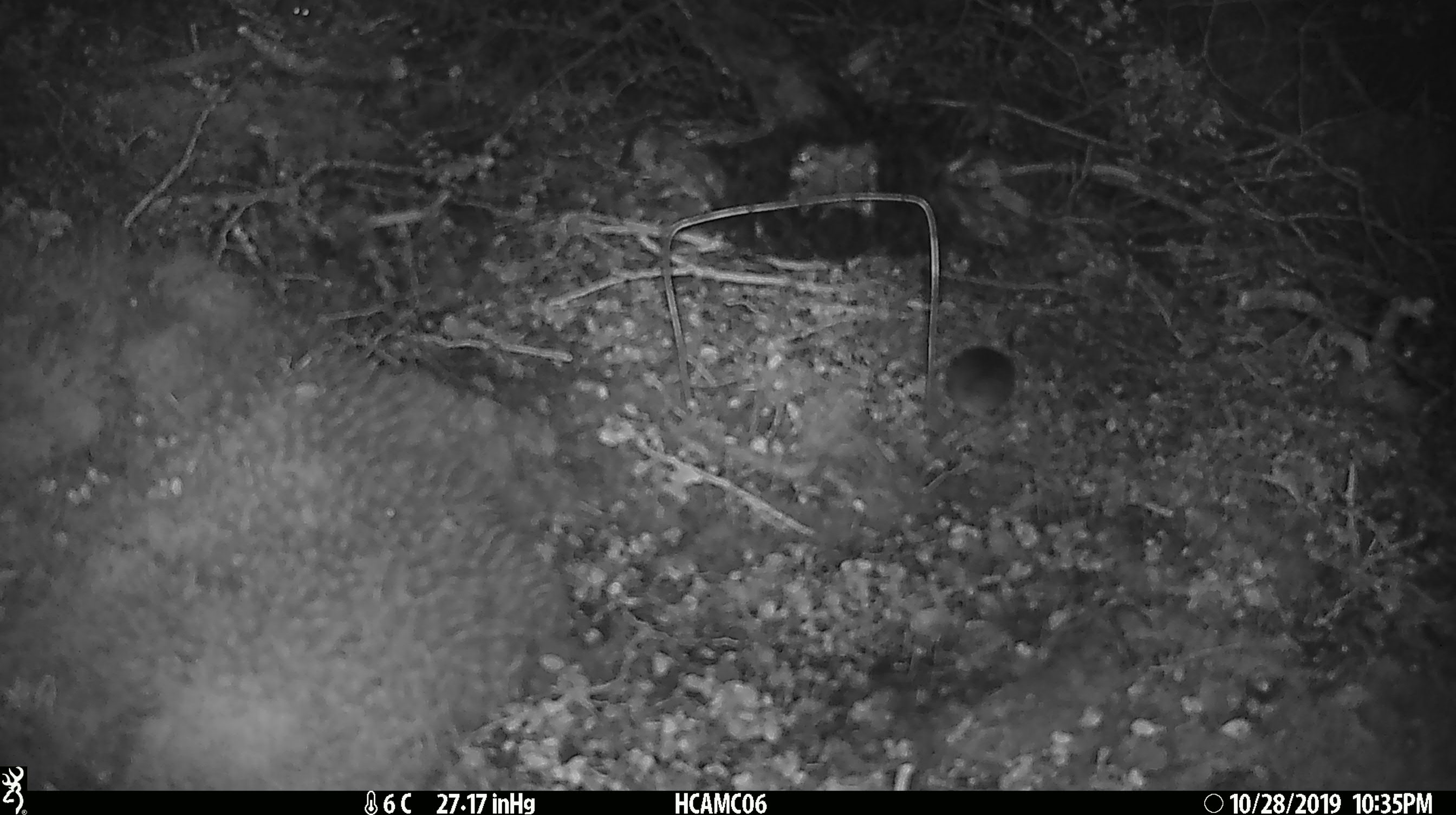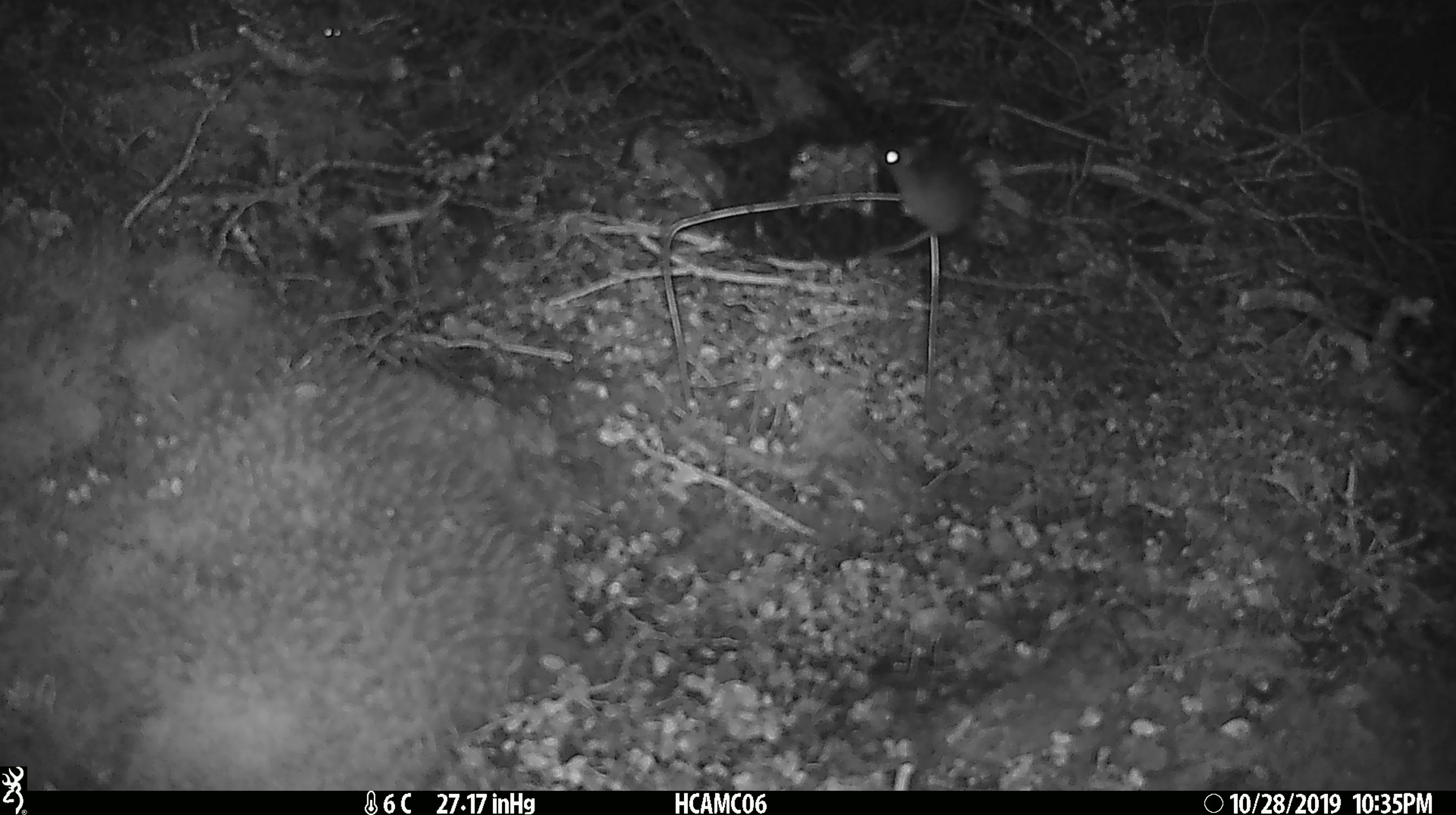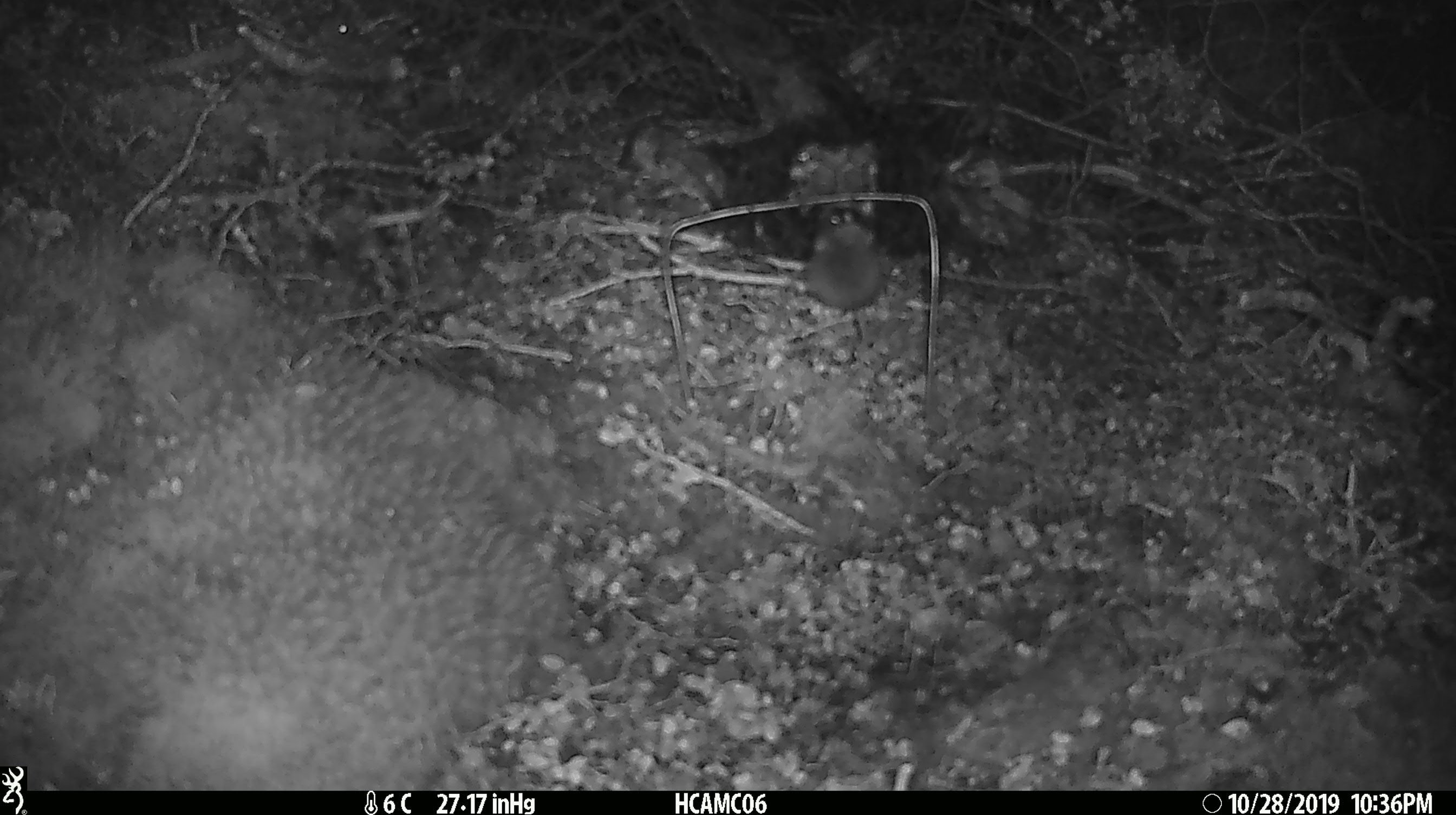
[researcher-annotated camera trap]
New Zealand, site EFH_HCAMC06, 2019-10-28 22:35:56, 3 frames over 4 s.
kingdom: Animalia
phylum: Chordata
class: Mammalia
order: Rodentia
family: Muridae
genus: Mus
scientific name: Mus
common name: mouse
Mouse (Mus).